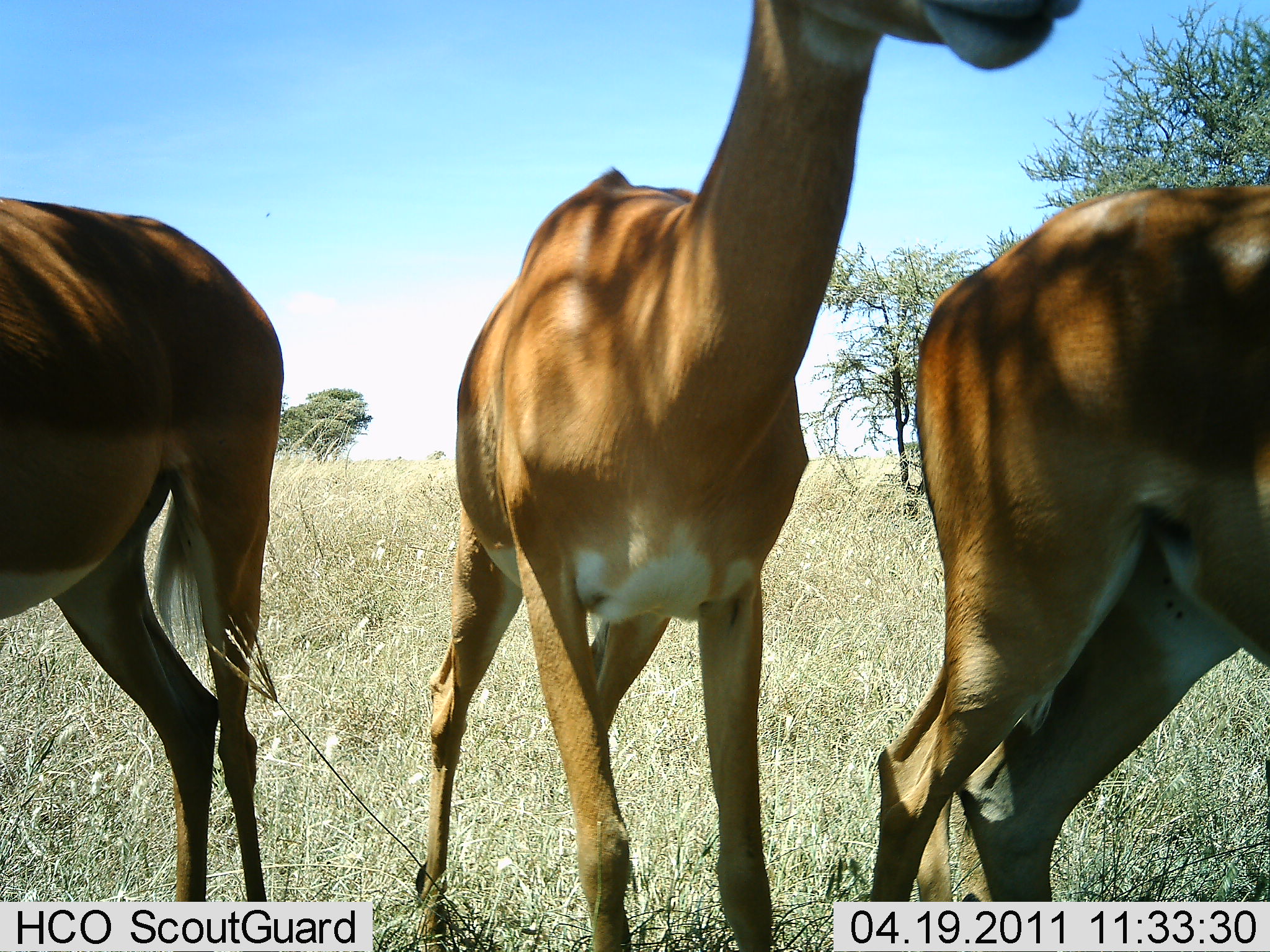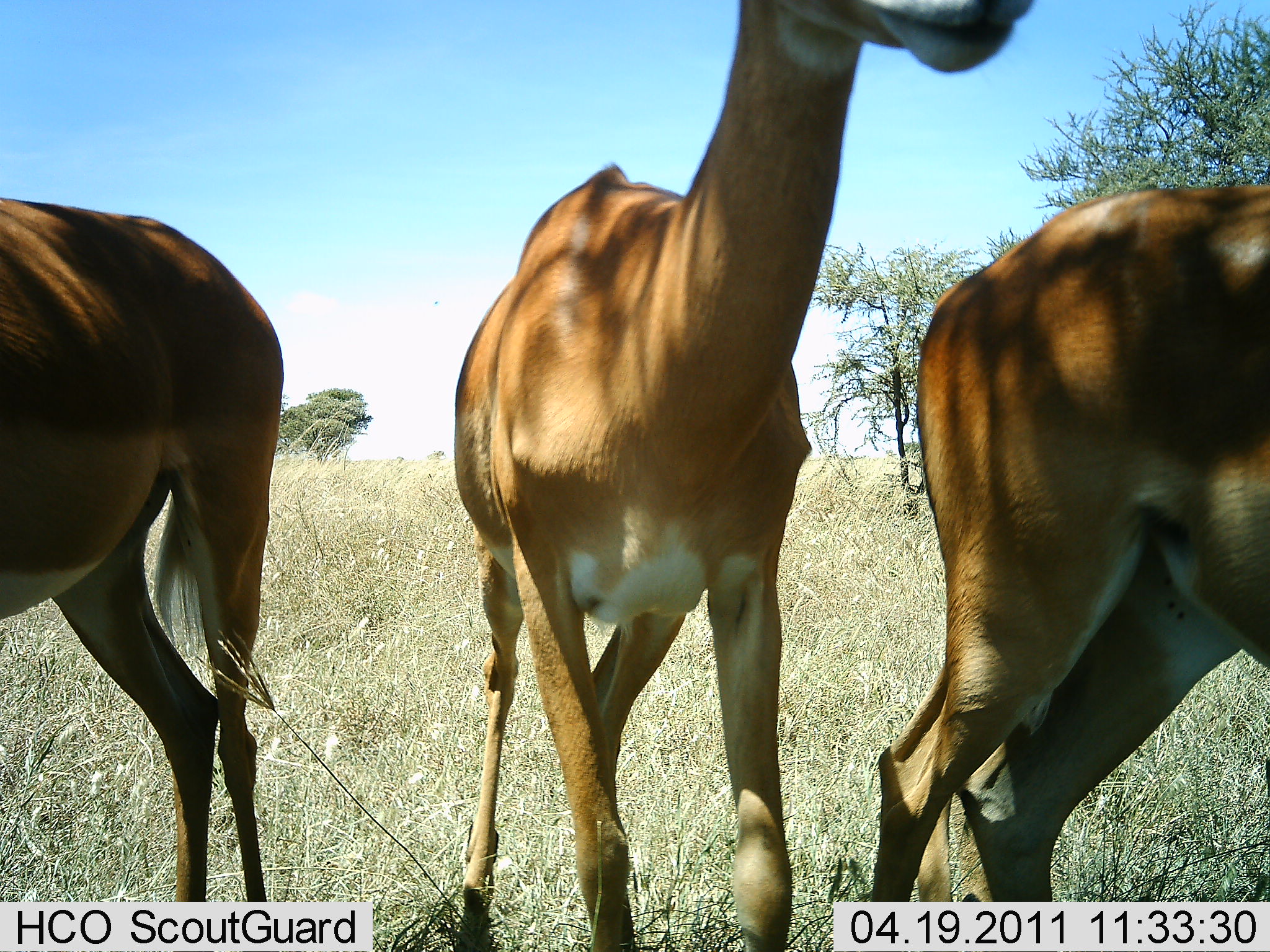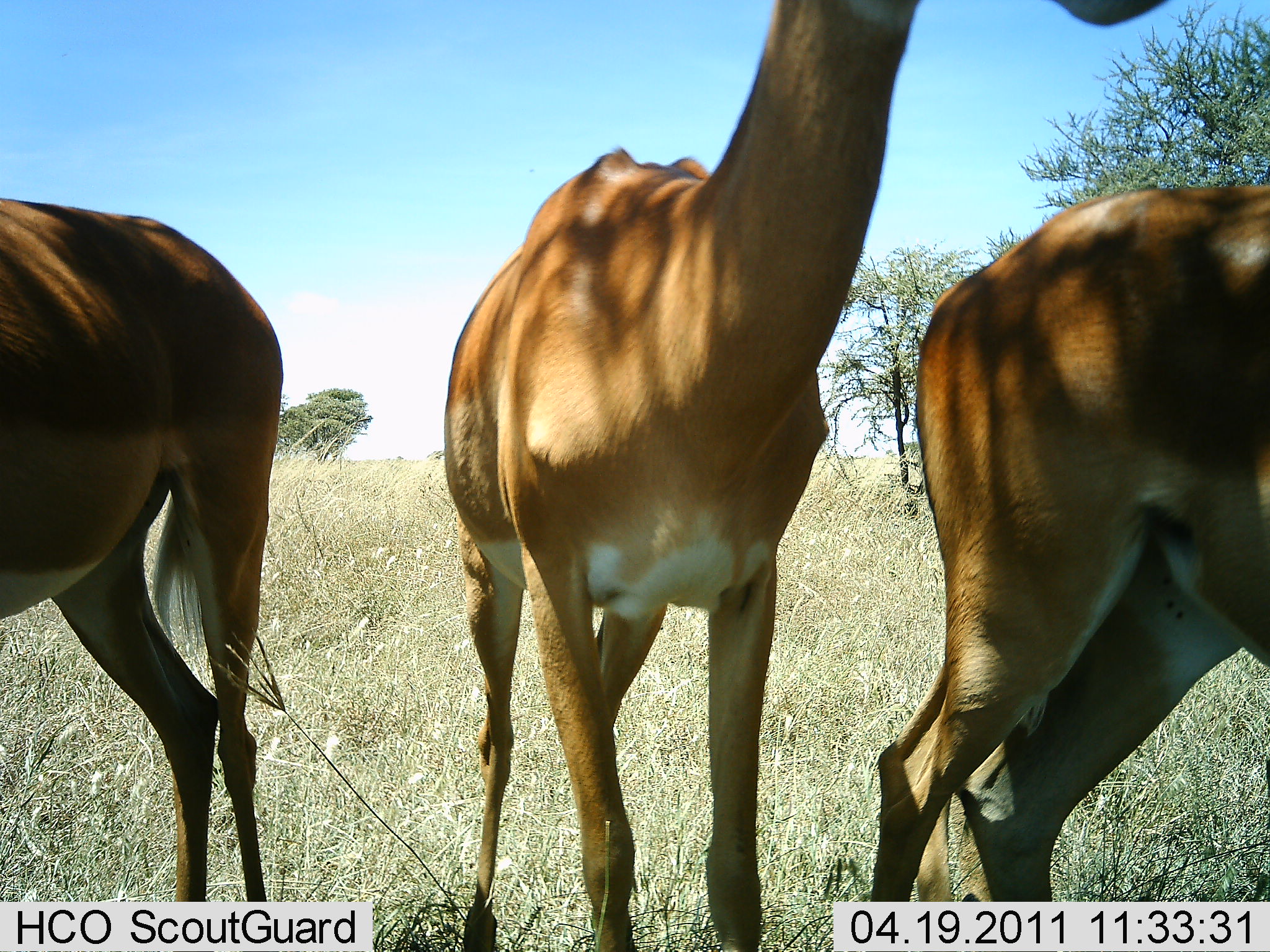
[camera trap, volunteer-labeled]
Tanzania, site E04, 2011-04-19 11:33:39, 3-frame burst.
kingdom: Animalia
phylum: Chordata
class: Mammalia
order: Artiodactyla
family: Bovidae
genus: Aepyceros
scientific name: Aepyceros melampus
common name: impala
Impala (Aepyceros melampus), count 3. Behavior (volunteer vote fractions): standing 91%, resting 0%, moving 9%, interacting 0%. Young present (vote fraction): 0%. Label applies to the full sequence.